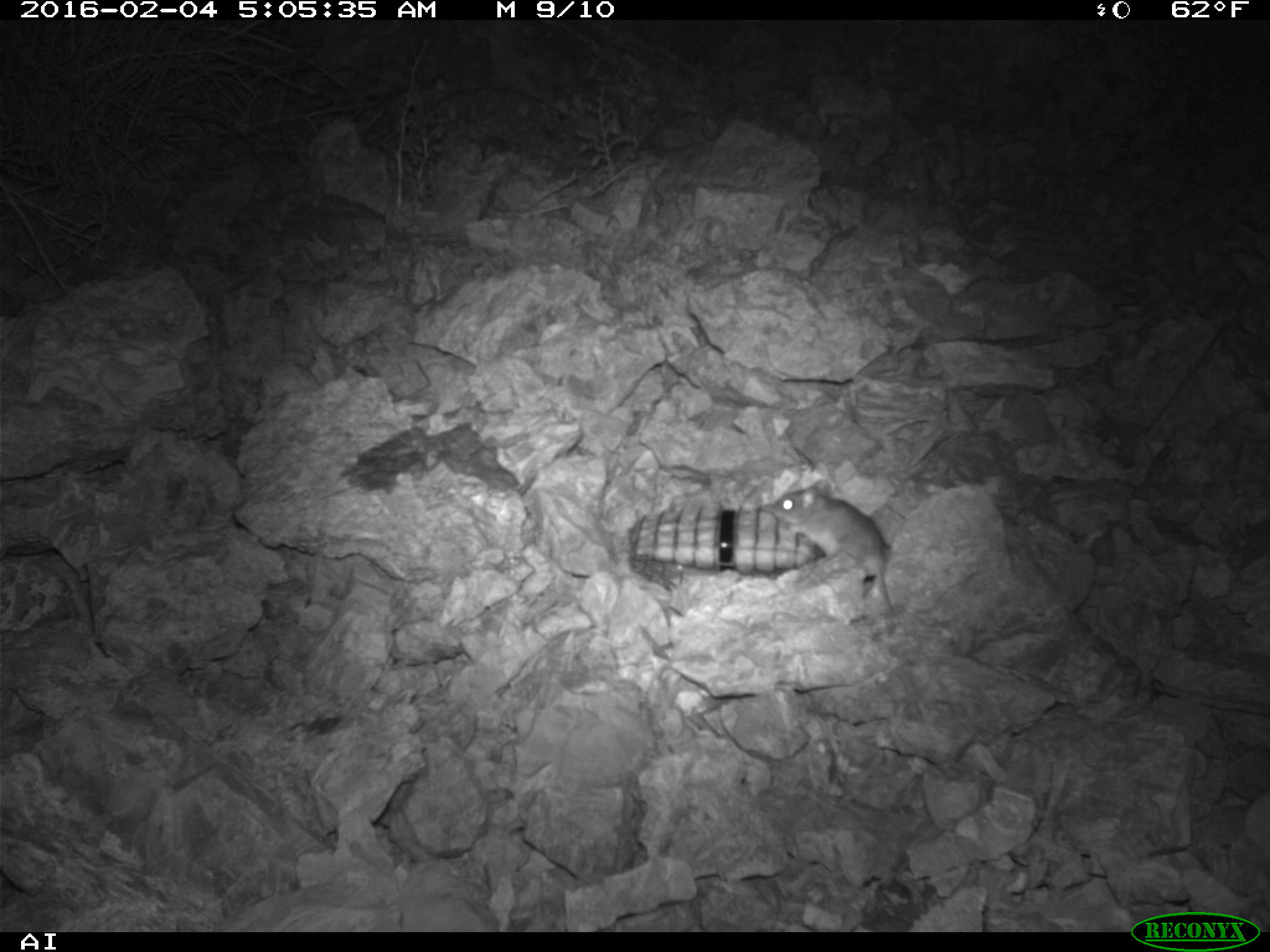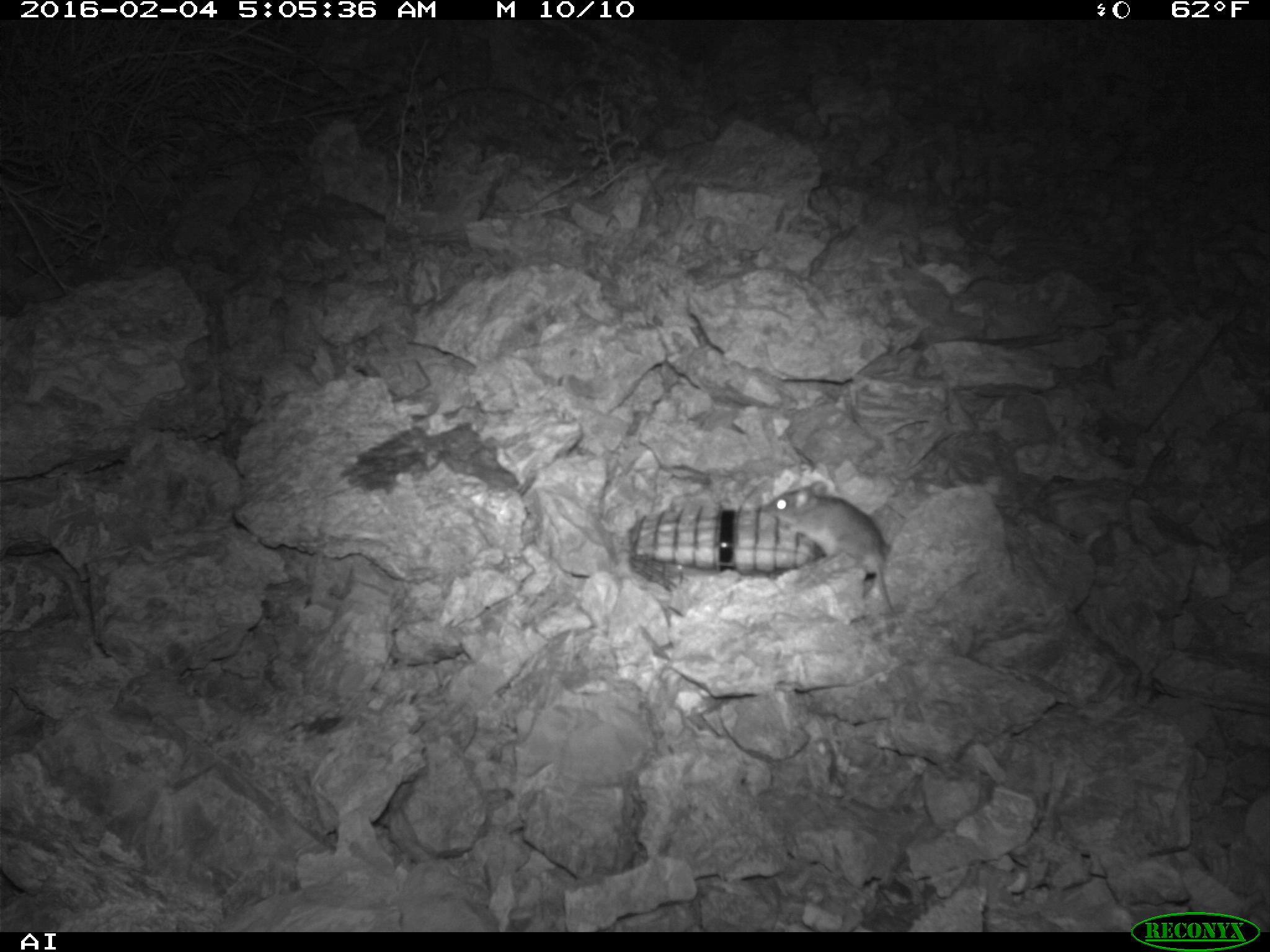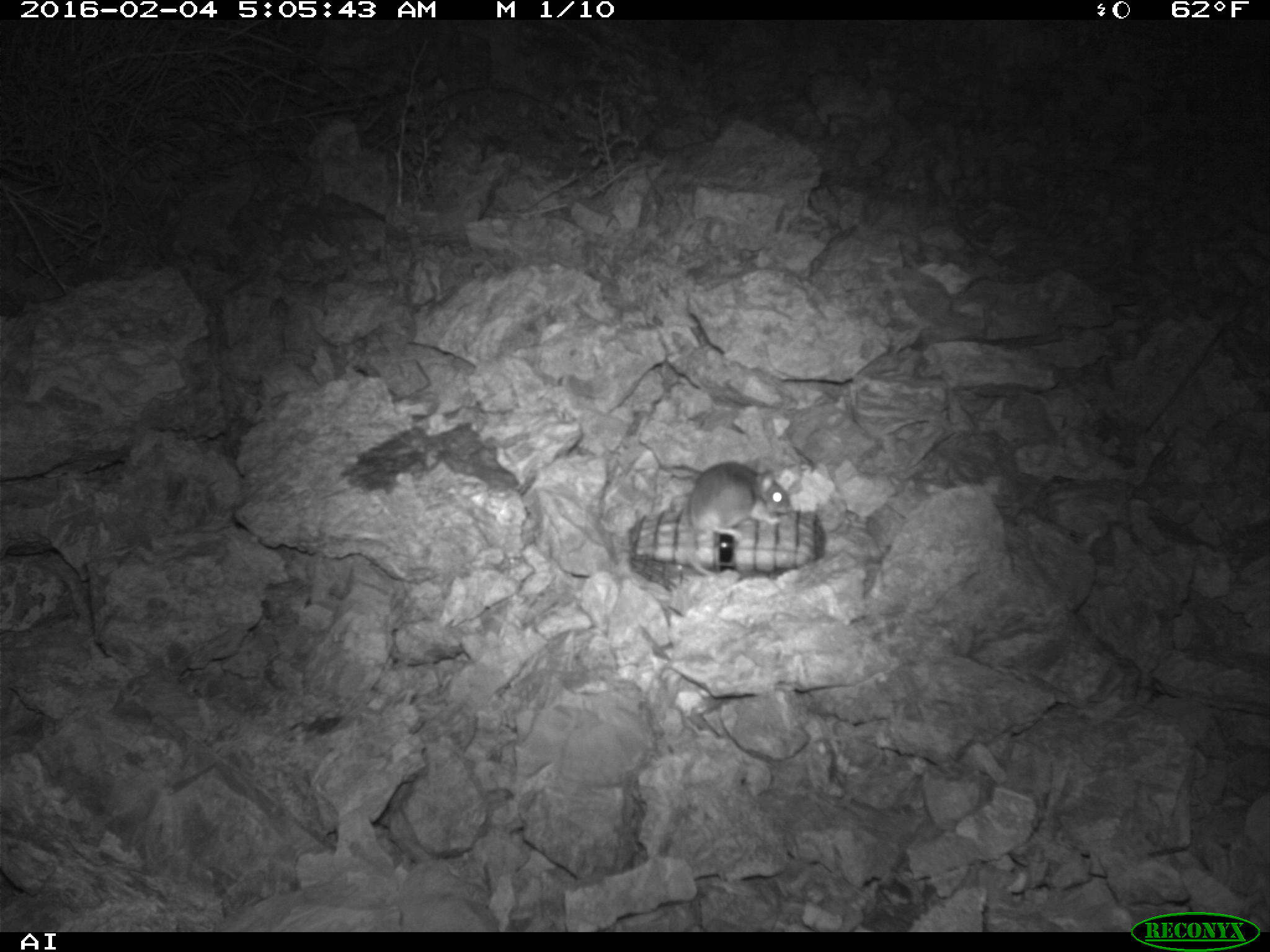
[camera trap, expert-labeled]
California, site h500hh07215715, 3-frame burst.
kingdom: Animalia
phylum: Chordata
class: Mammalia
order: Rodentia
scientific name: Rodentia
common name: rodent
Rodent (Rodentia).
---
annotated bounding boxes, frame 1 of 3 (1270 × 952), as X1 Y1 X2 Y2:
rodent: 769 479 893 613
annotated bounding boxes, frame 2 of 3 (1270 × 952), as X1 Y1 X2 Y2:
rodent: 758 482 904 618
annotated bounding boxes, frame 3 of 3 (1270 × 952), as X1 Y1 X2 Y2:
rodent: 686 457 793 575